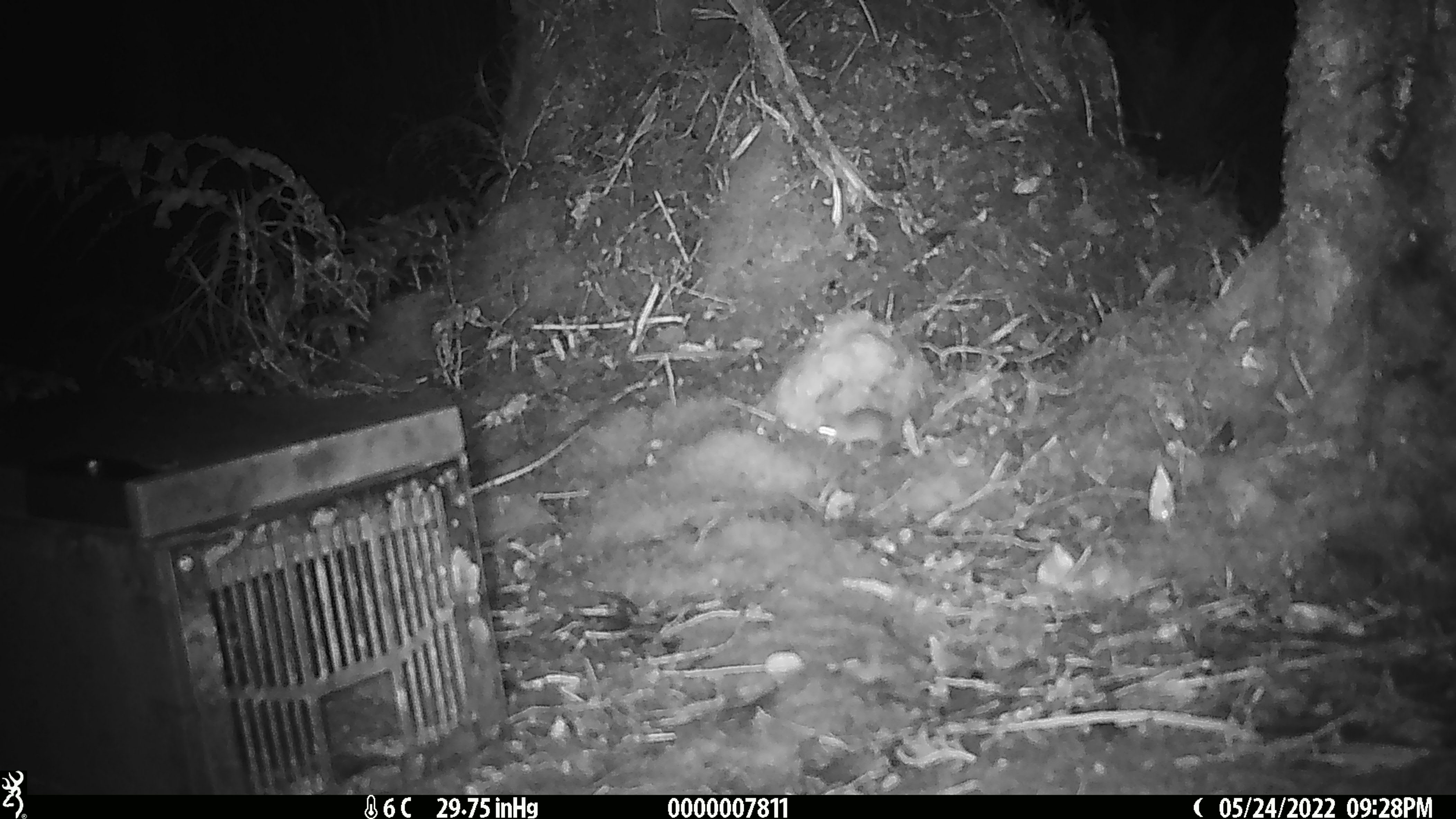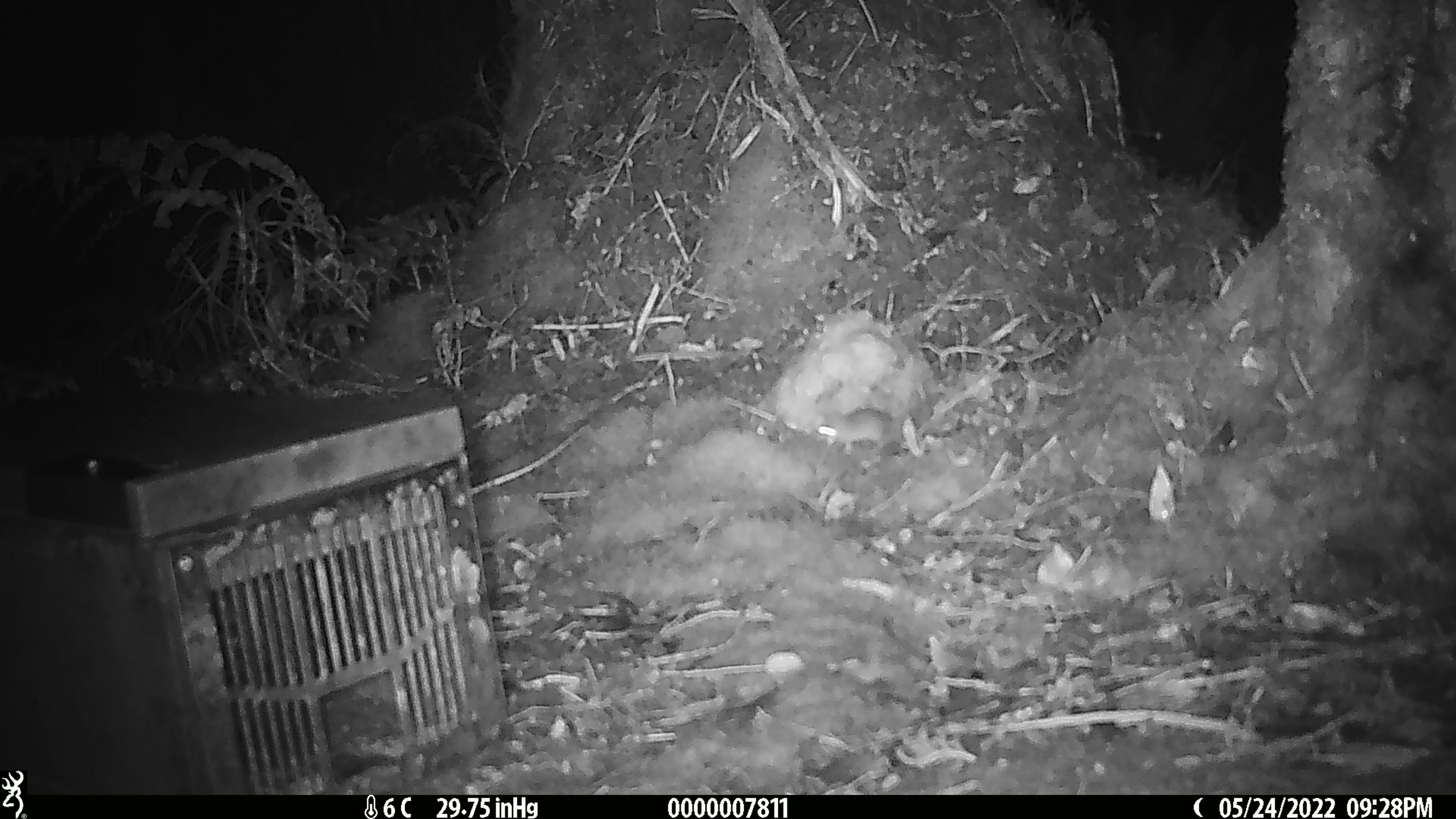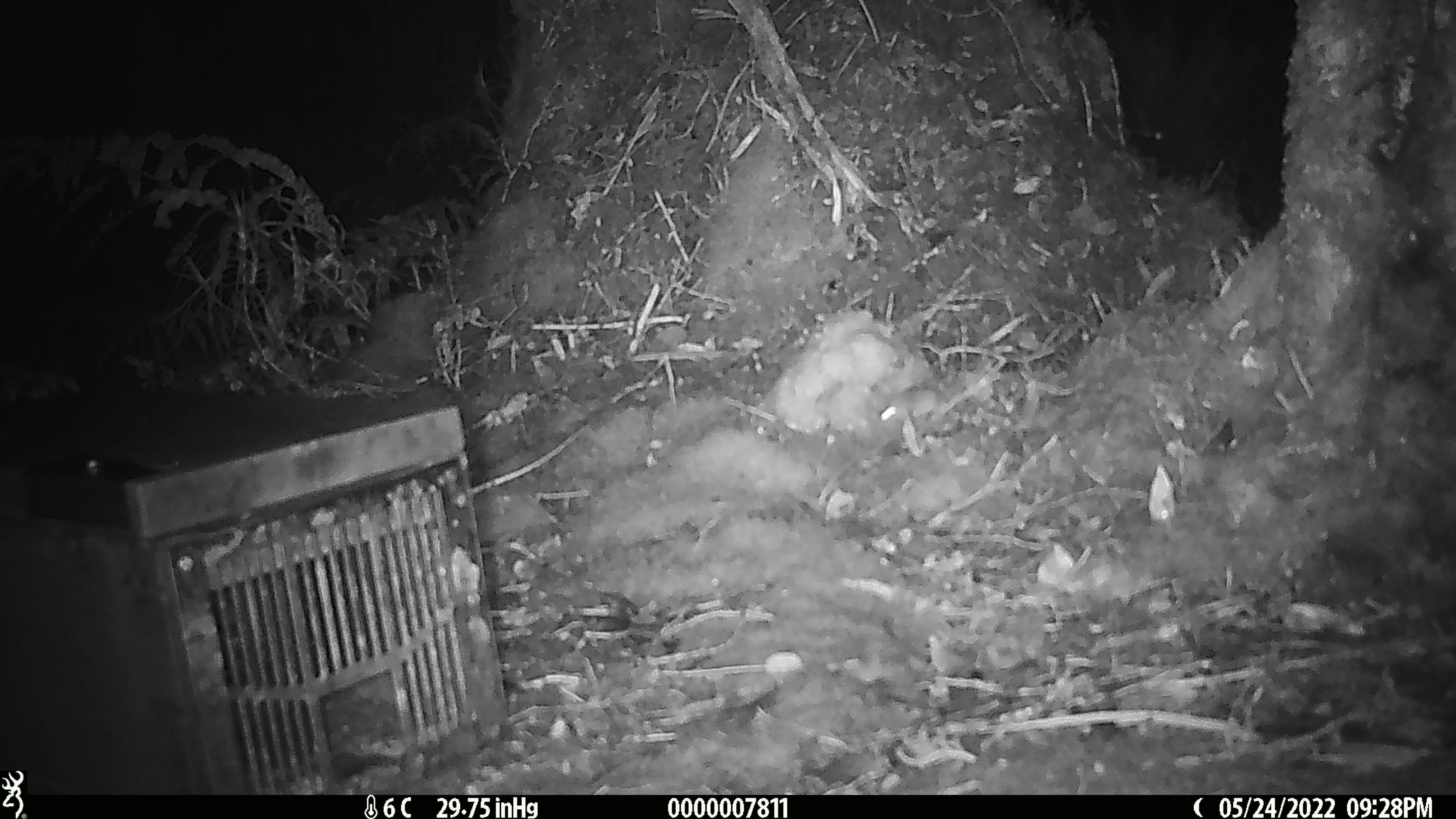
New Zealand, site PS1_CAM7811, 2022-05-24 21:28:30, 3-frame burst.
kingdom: Animalia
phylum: Chordata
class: Mammalia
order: Rodentia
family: Muridae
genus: Mus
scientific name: Mus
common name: mouse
Mouse (Mus).